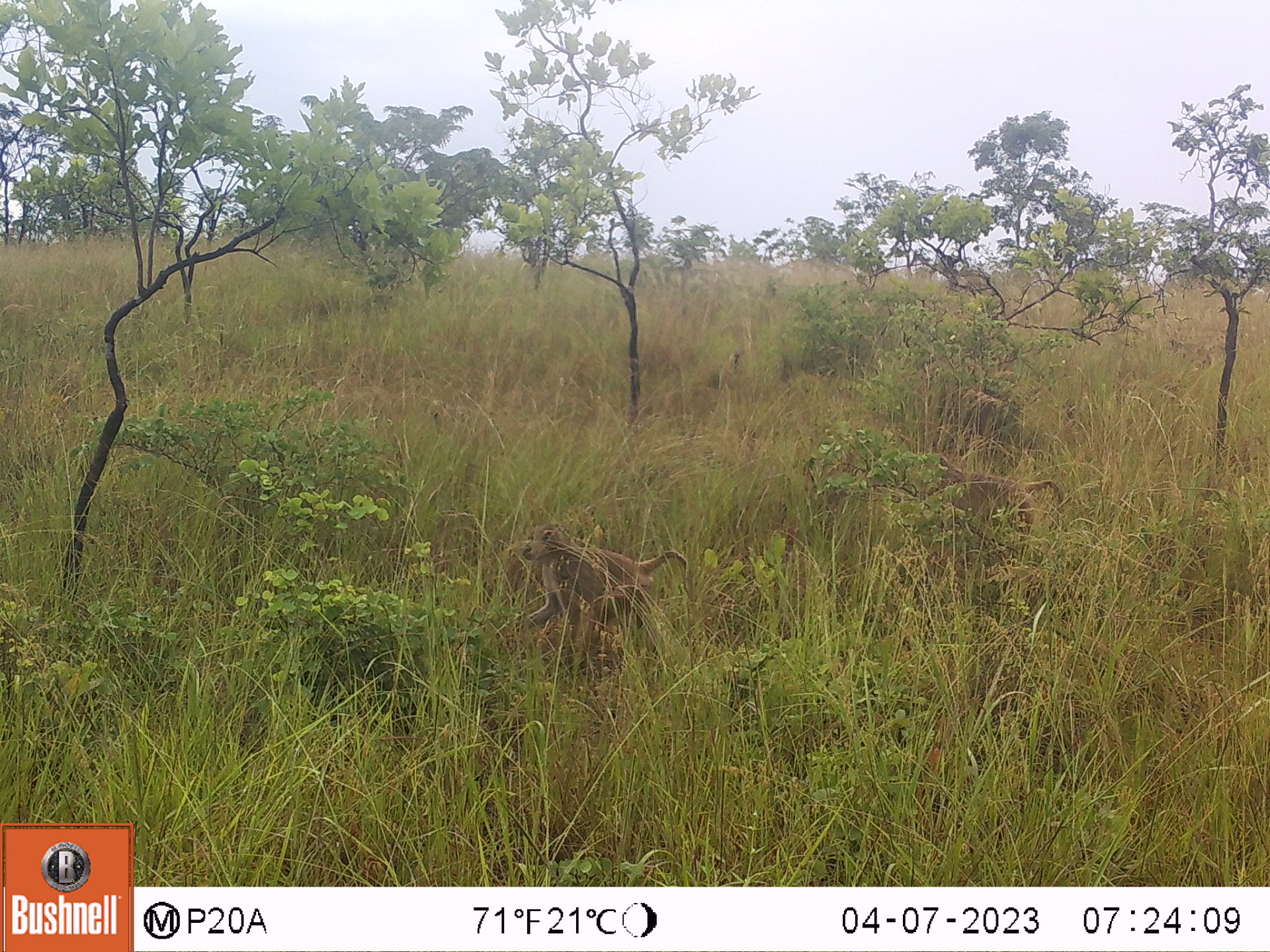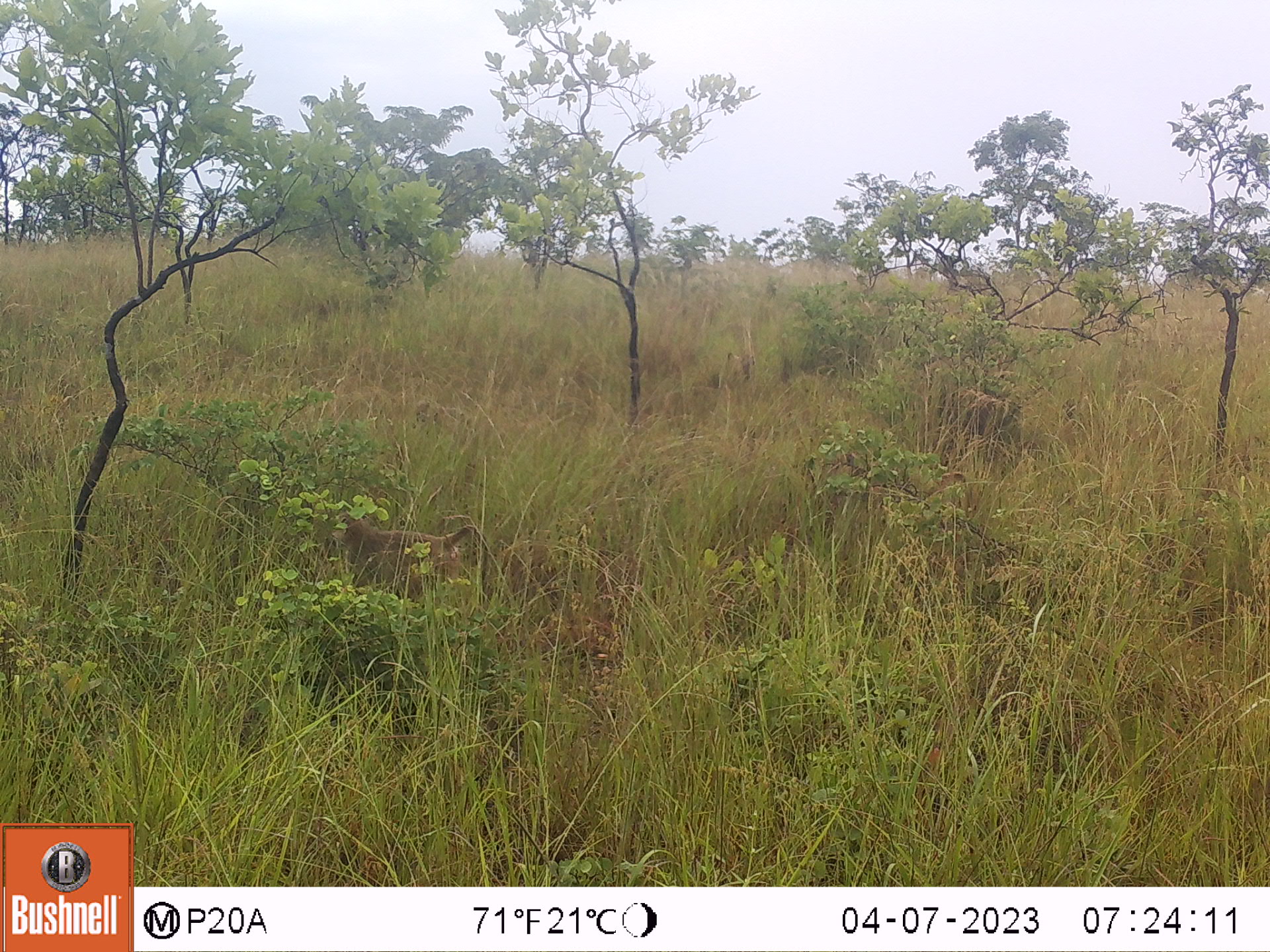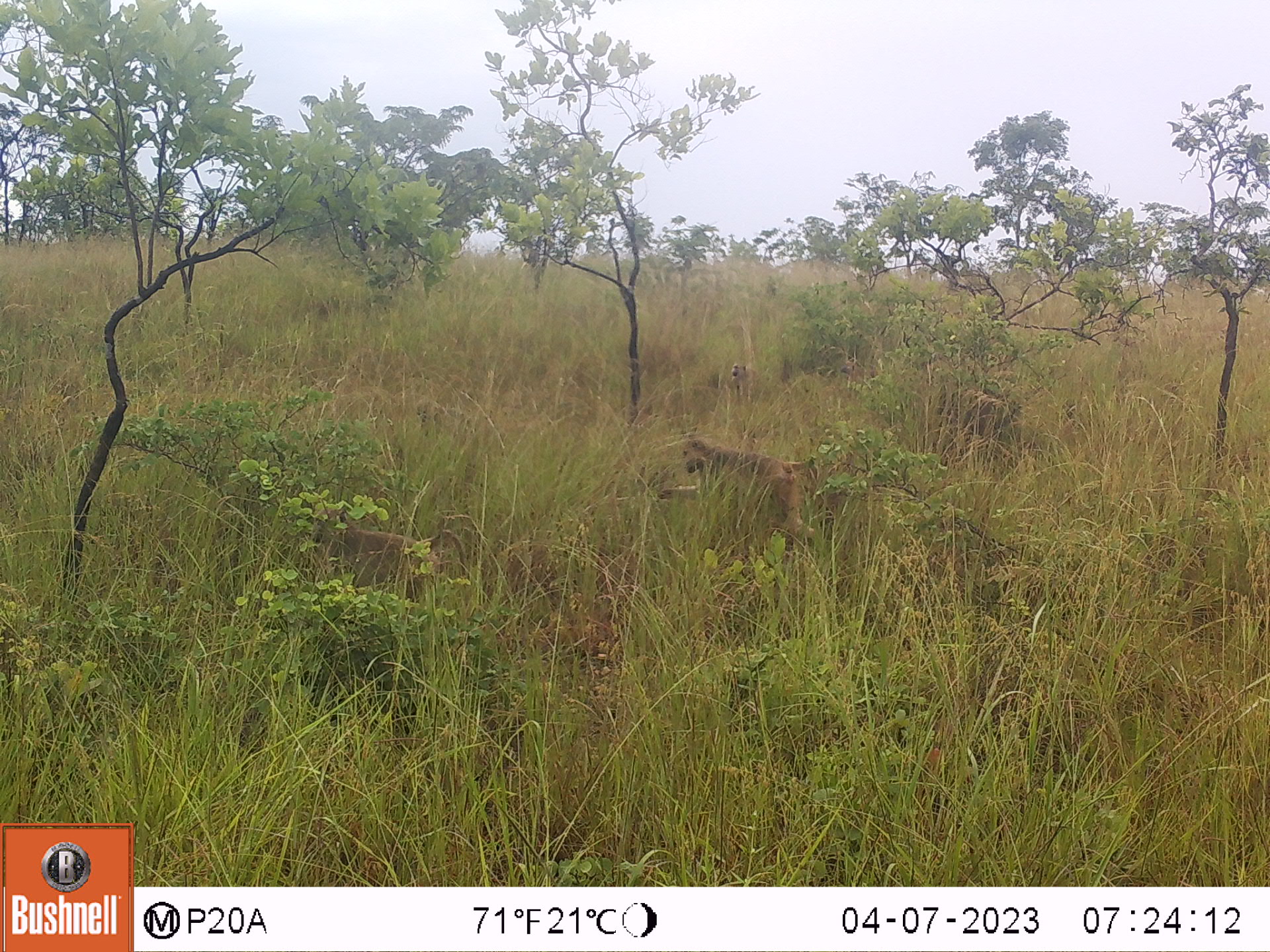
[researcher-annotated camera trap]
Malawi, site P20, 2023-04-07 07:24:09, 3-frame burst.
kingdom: Animalia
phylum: Chordata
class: Mammalia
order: Primates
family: Cercopithecidae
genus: Papio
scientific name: Papio cynocephalus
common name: yellow baboon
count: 2